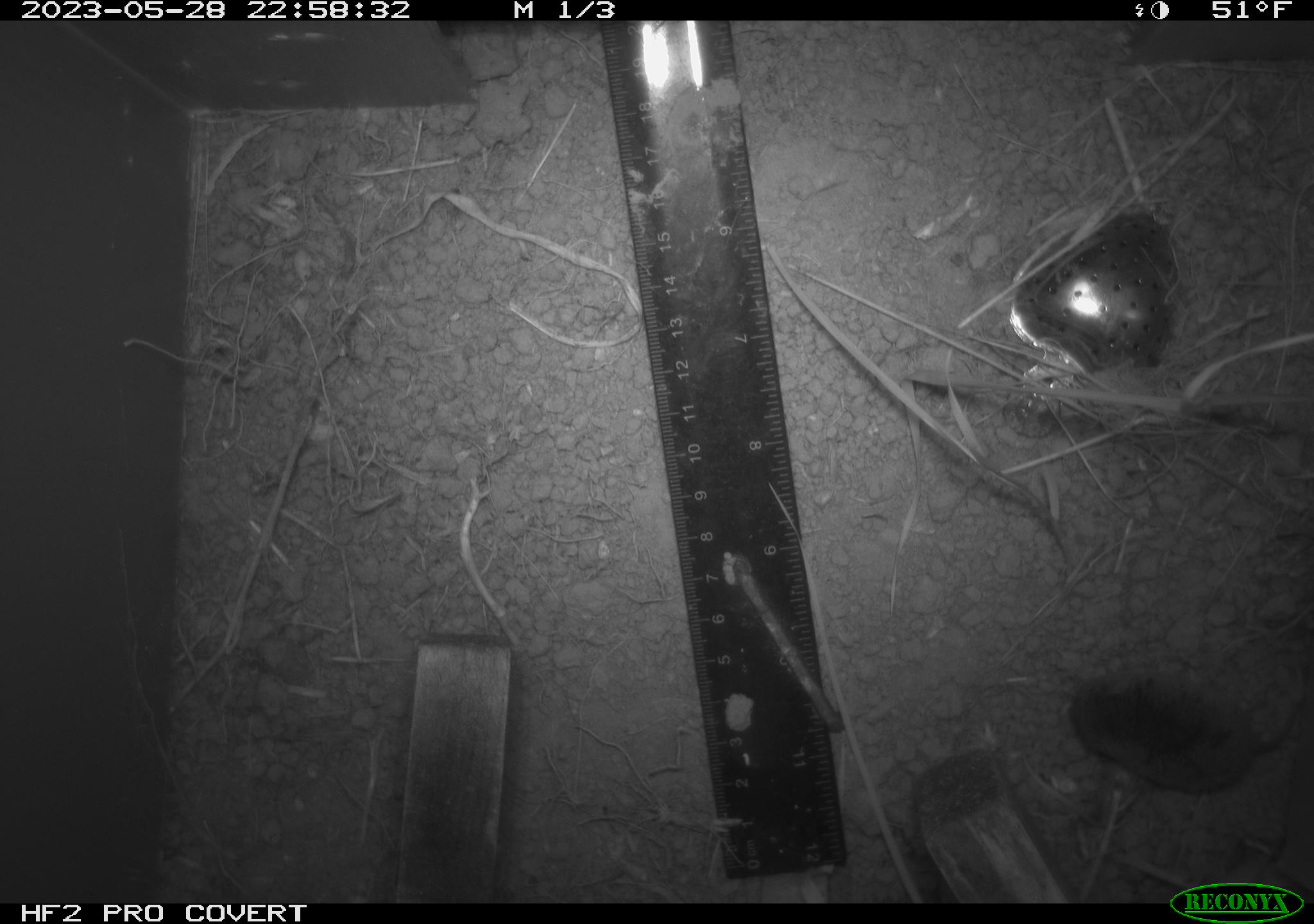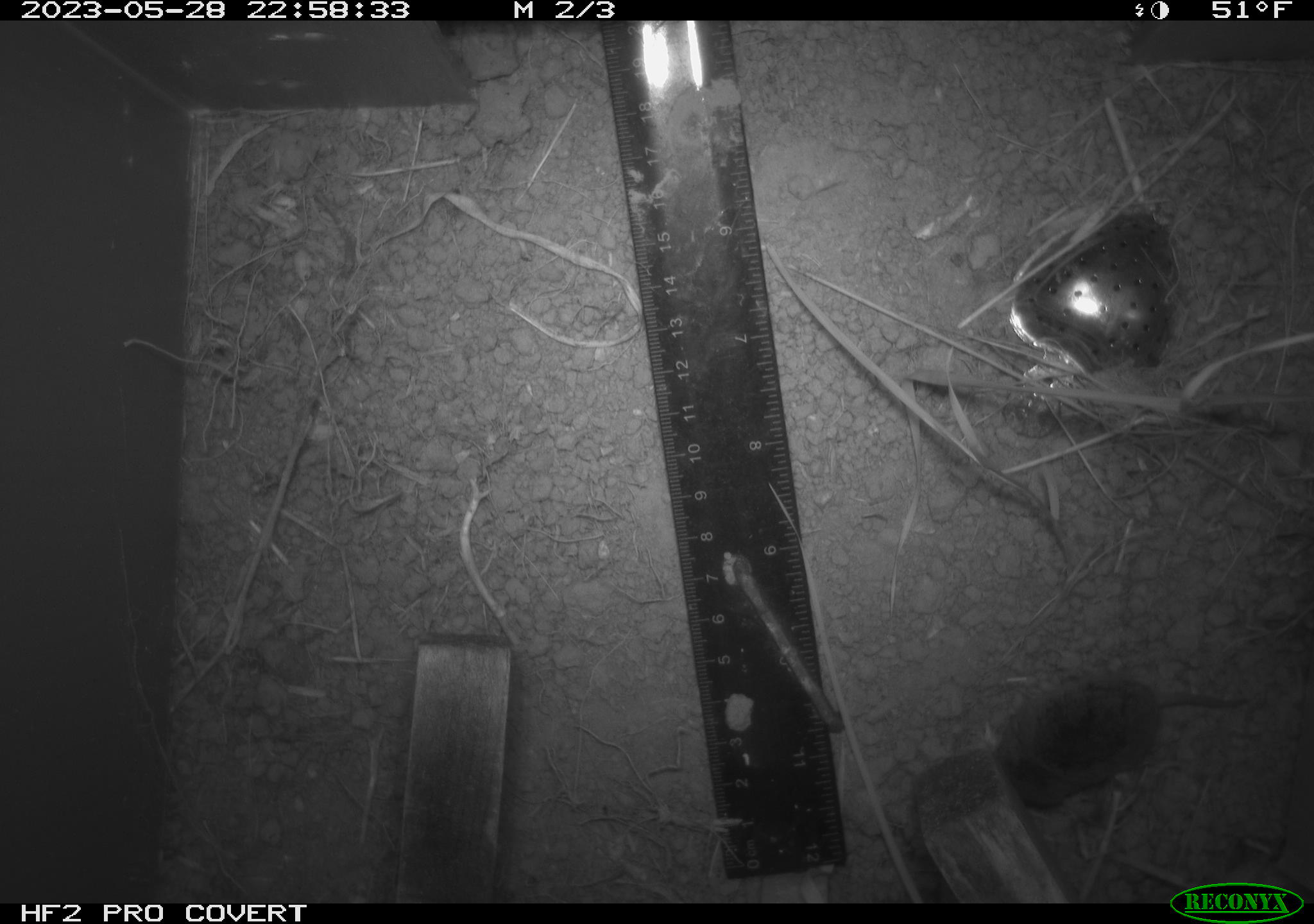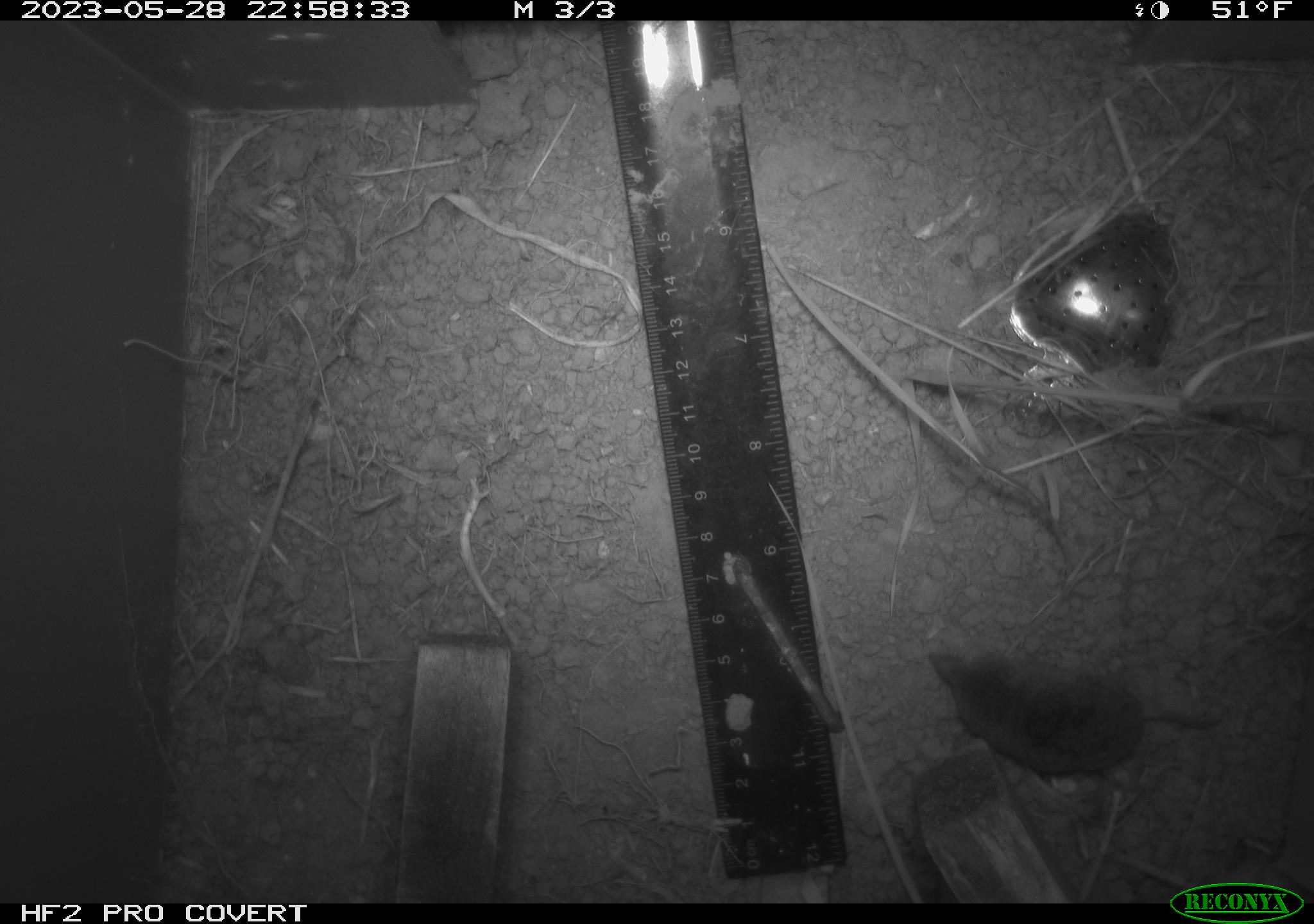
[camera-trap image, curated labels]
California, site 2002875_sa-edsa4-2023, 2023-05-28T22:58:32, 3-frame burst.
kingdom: Animalia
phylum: Chordata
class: Mammalia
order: Eulipotyphla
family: Soricidae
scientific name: Soricidae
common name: shrews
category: soricidae family